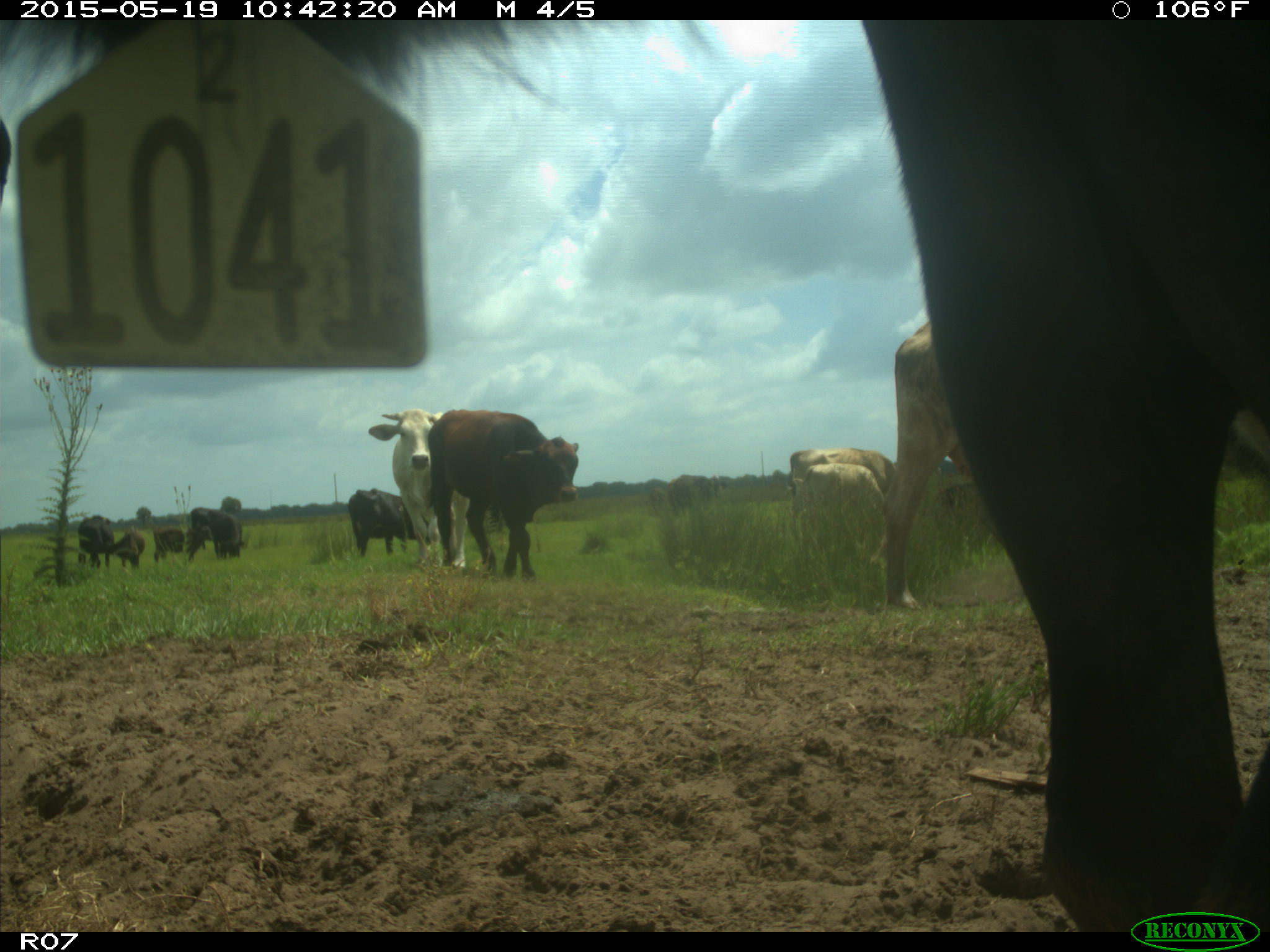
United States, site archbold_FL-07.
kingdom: Animalia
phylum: Chordata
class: Mammalia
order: Artiodactyla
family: Bovidae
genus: Bos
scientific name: Bos taurus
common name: domestic cow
Bos taurus (domestic cow).